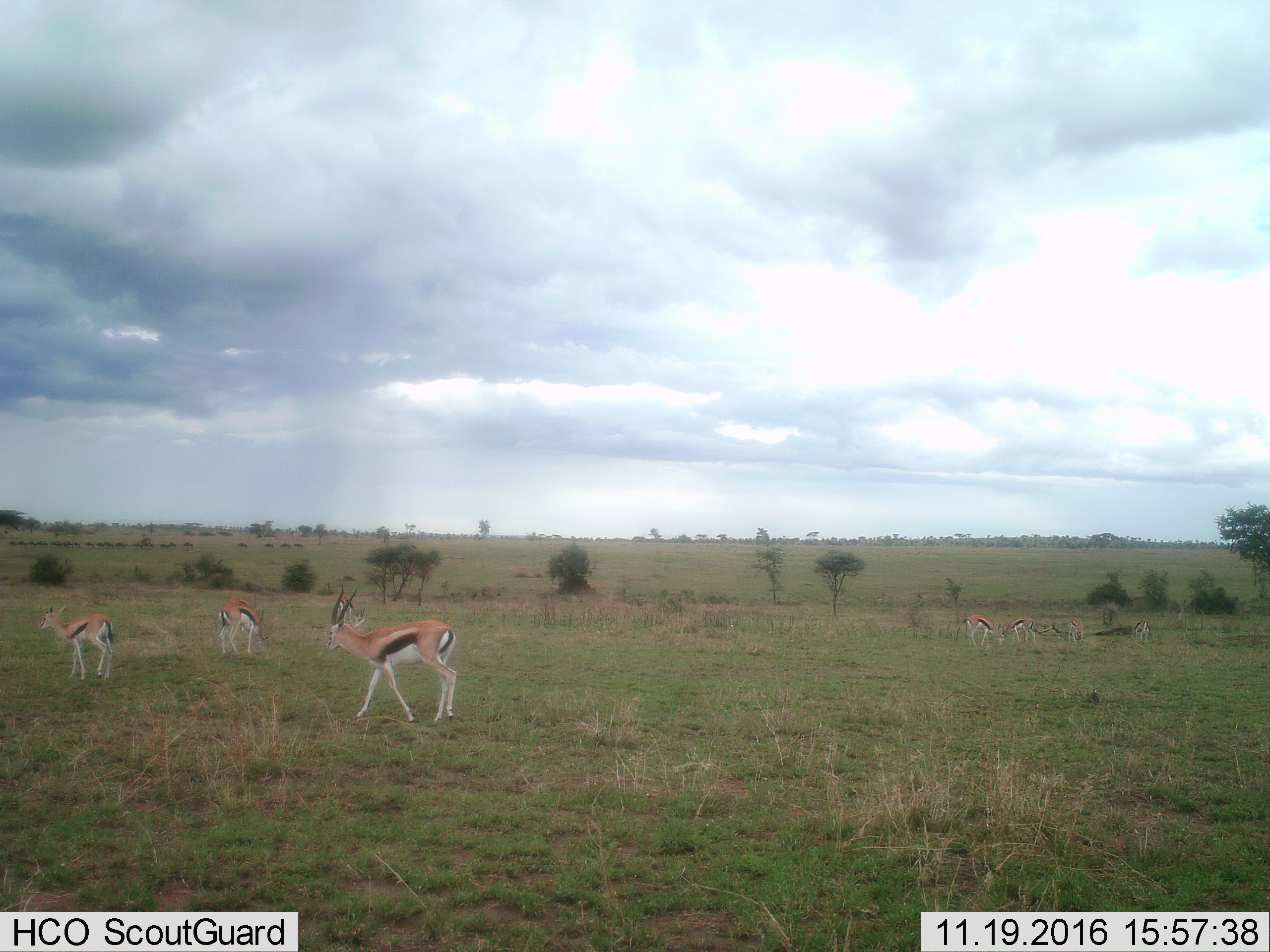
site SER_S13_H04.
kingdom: Animalia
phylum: Chordata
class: Mammalia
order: Artiodactyla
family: Bovidae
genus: Eudorcas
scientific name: Eudorcas thomsonii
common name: thomson's gazelle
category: gazellethomsons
Gazellethomsons (thomson's gazelle) (Eudorcas thomsonii), count 8. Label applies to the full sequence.